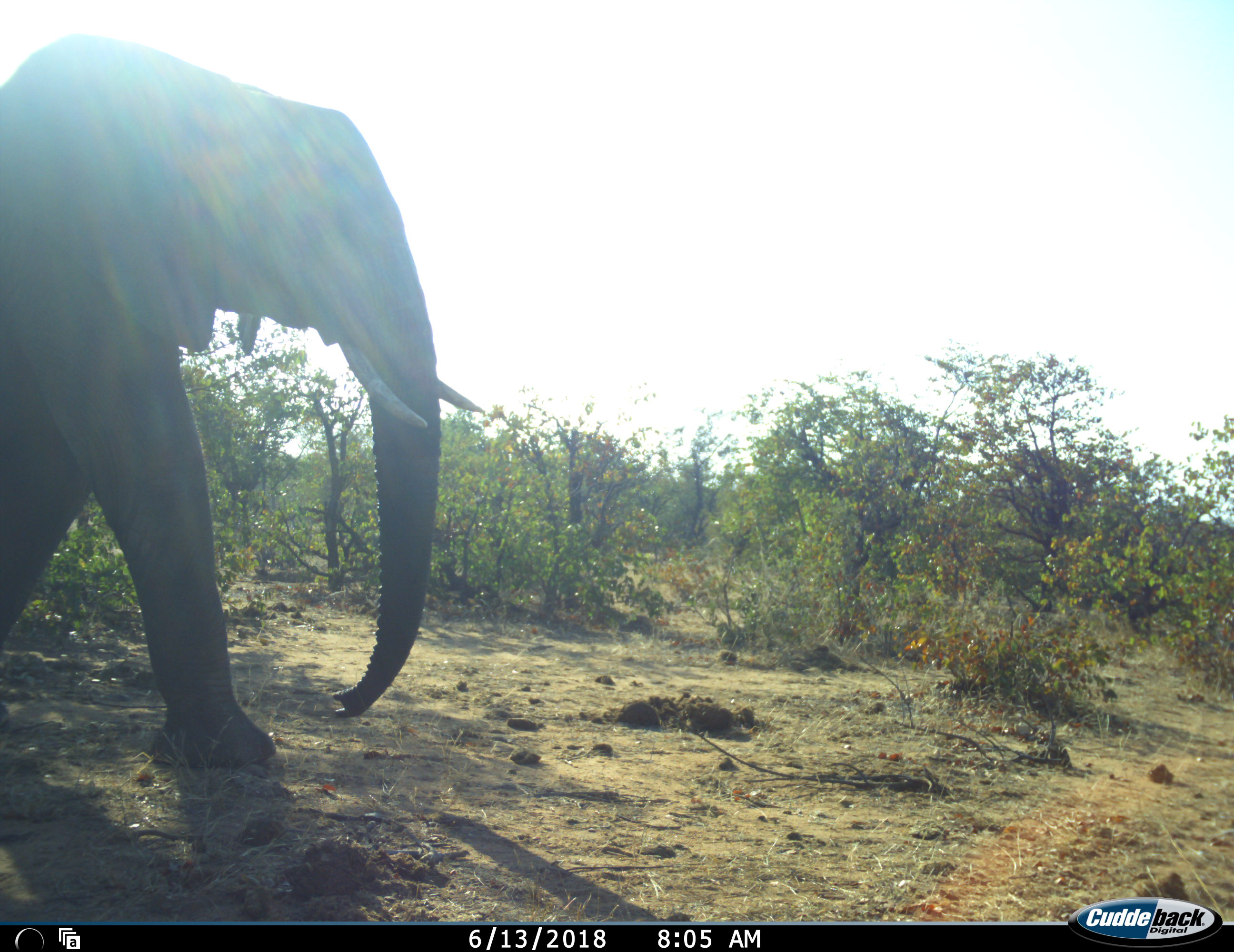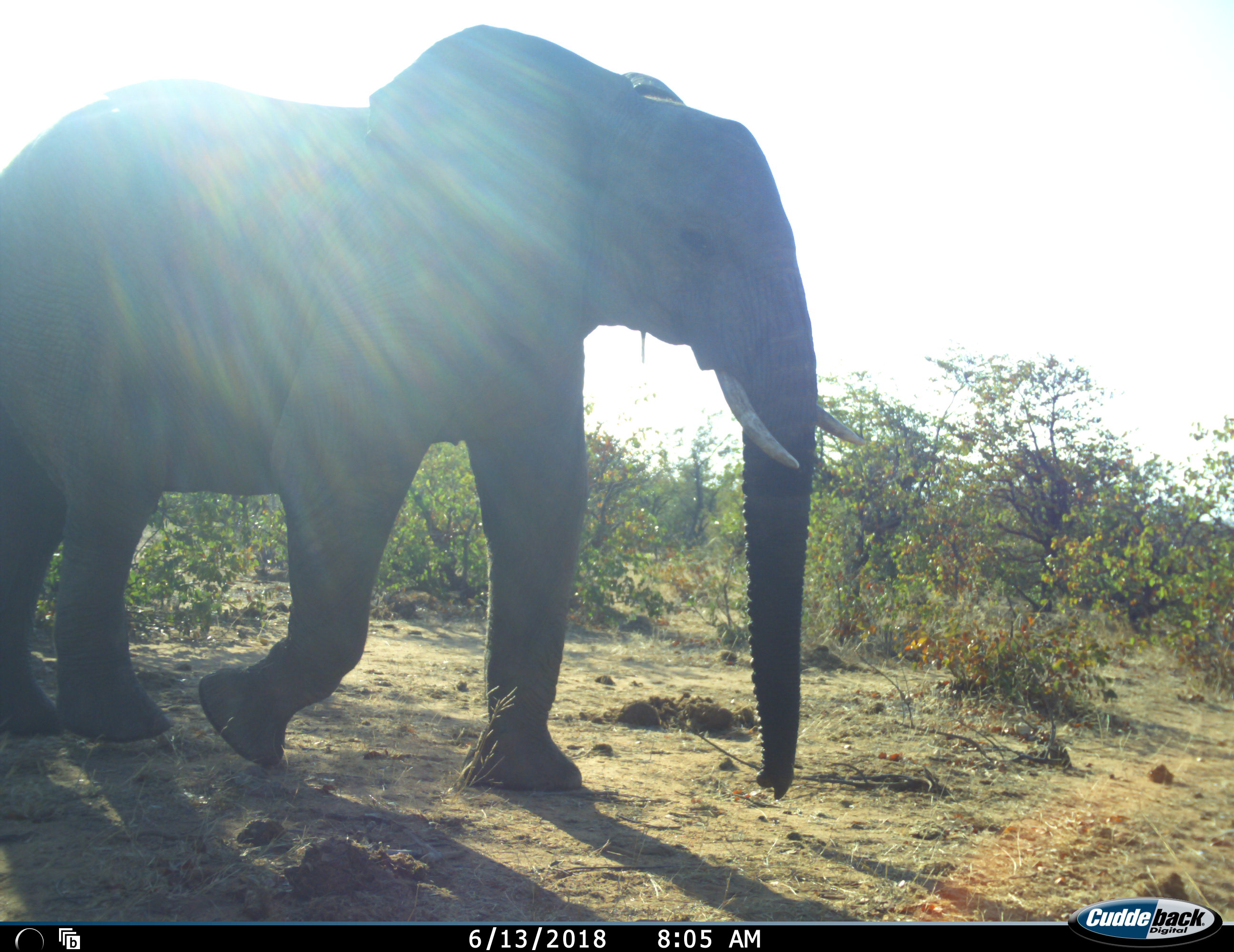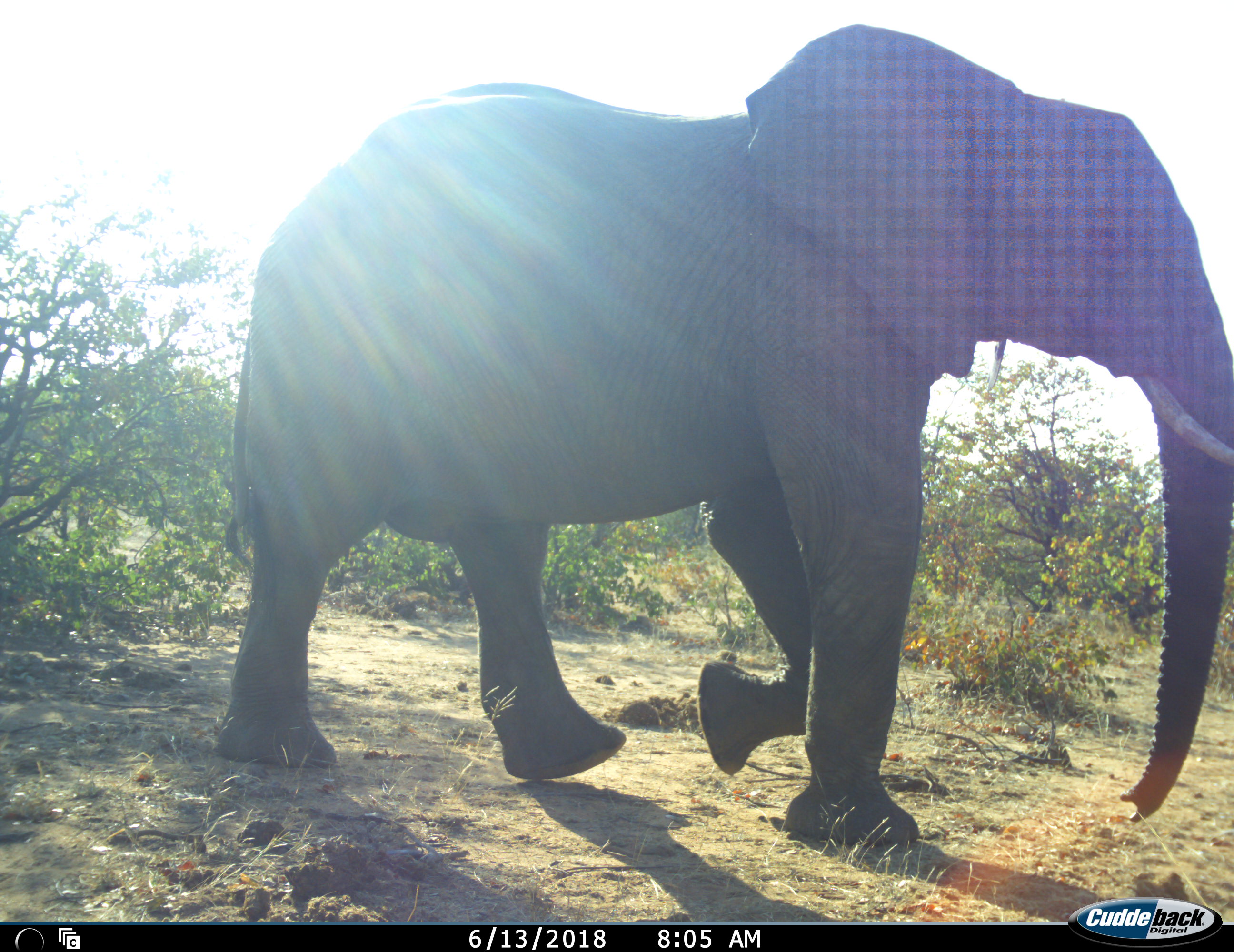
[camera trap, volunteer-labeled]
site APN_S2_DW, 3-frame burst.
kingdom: Animalia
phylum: Chordata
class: Mammalia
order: Proboscidea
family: Elephantidae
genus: Loxodonta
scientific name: Loxodonta africana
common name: african bush elephant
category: elephant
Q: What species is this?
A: Elephant (african bush elephant) (Loxodonta africana).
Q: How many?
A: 1.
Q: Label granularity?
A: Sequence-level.